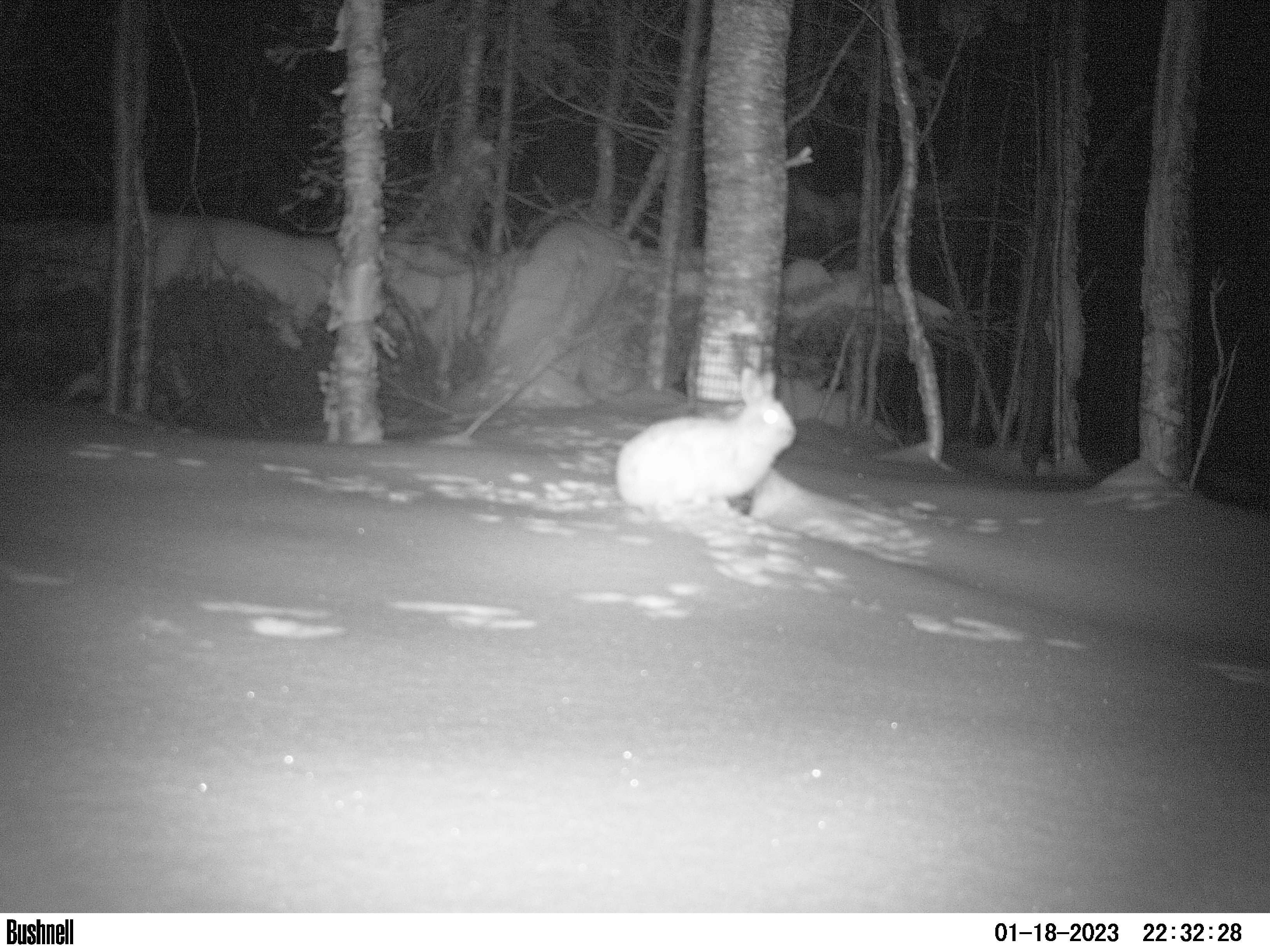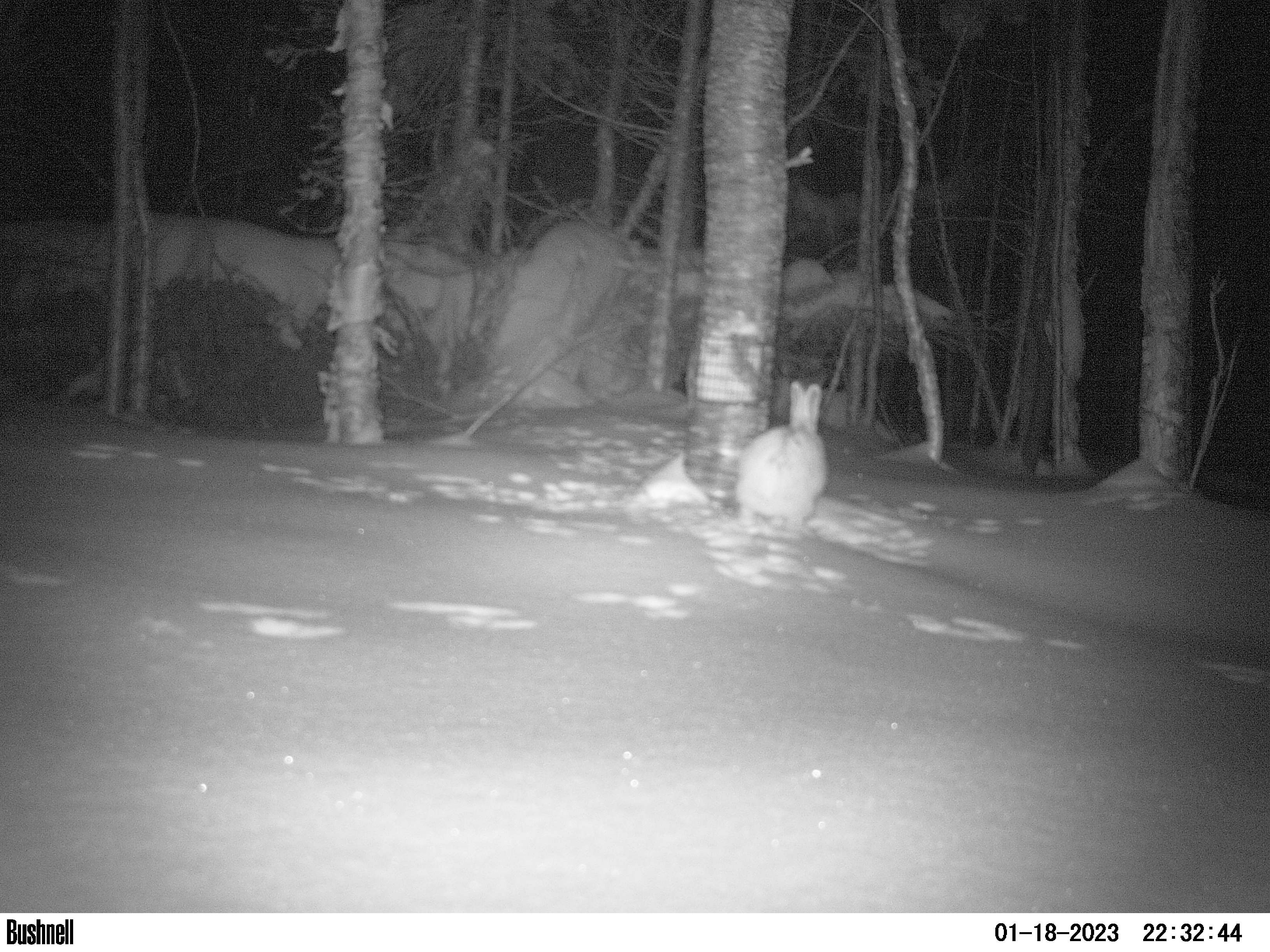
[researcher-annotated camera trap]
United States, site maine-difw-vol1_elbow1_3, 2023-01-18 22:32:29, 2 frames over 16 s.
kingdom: Animalia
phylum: Chordata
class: Mammalia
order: Lagomorpha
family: Leporidae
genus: Lepus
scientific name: Lepus americanus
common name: snowshoe hare